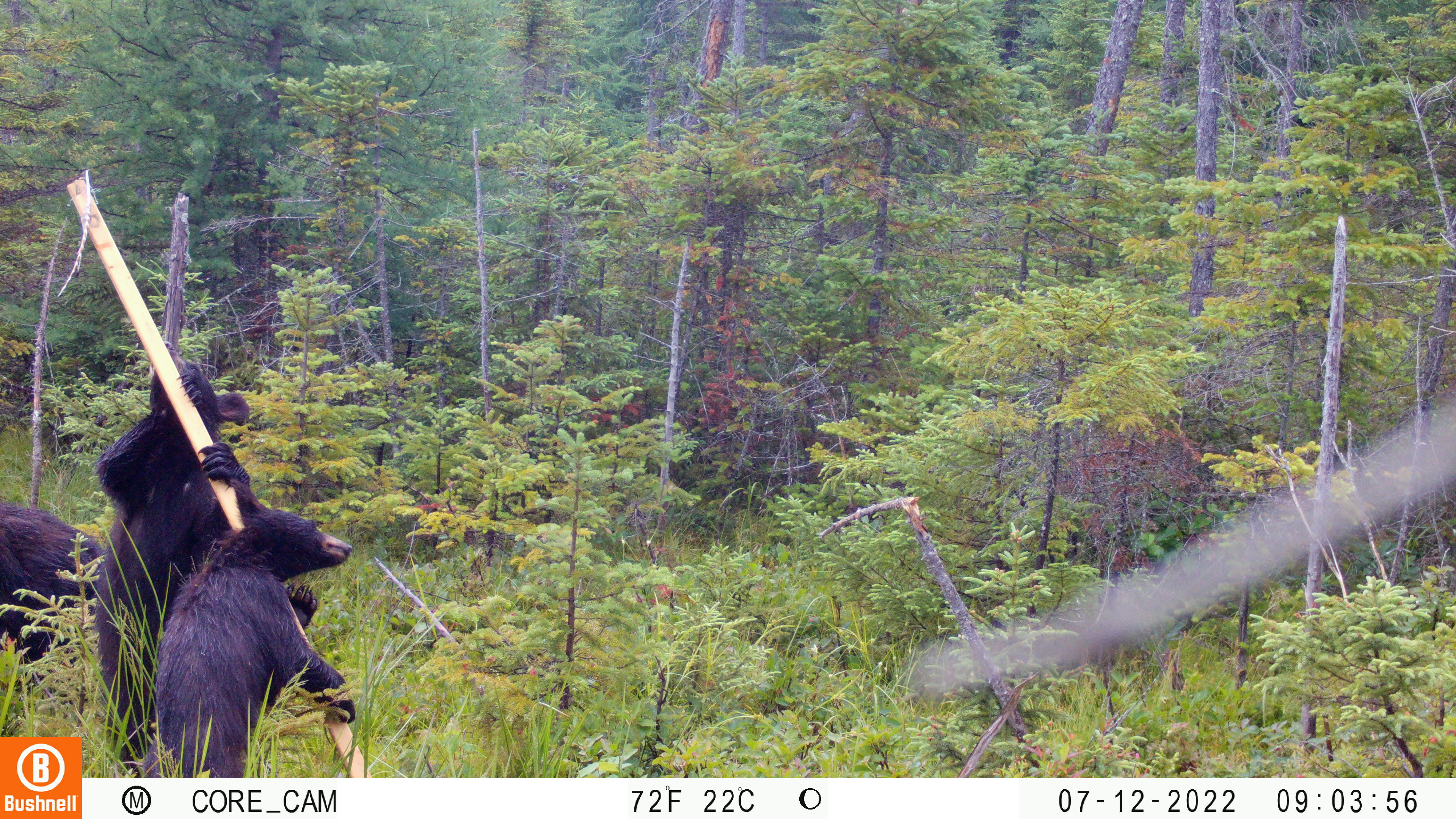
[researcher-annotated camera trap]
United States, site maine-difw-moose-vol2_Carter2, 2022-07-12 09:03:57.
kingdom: Animalia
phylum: Chordata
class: Mammalia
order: Carnivora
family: Ursidae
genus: Ursus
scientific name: Ursus americanus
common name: black bear